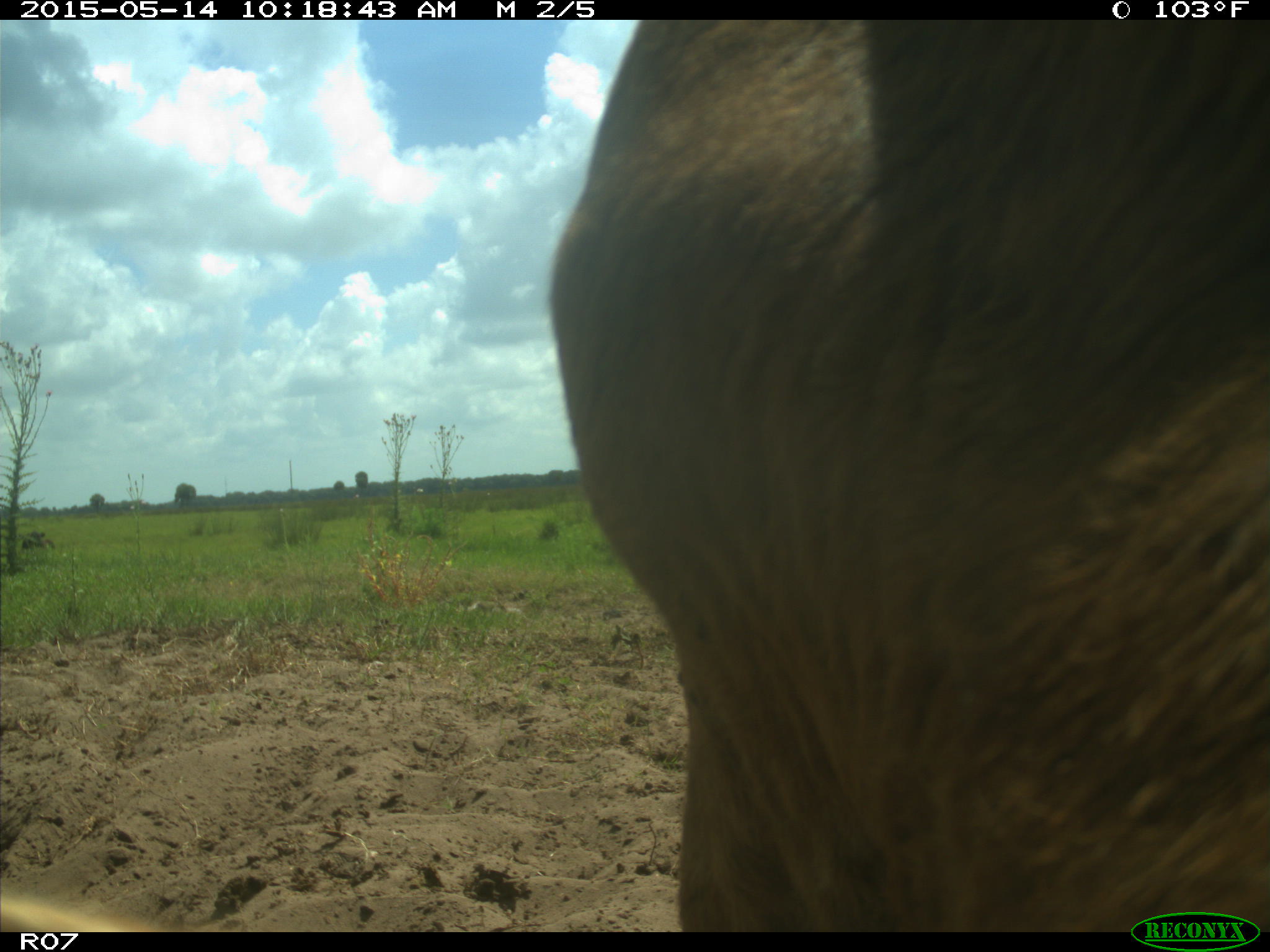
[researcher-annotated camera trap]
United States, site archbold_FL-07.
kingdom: Animalia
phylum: Chordata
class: Mammalia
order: Artiodactyla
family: Bovidae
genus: Bos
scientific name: Bos taurus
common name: domestic cow